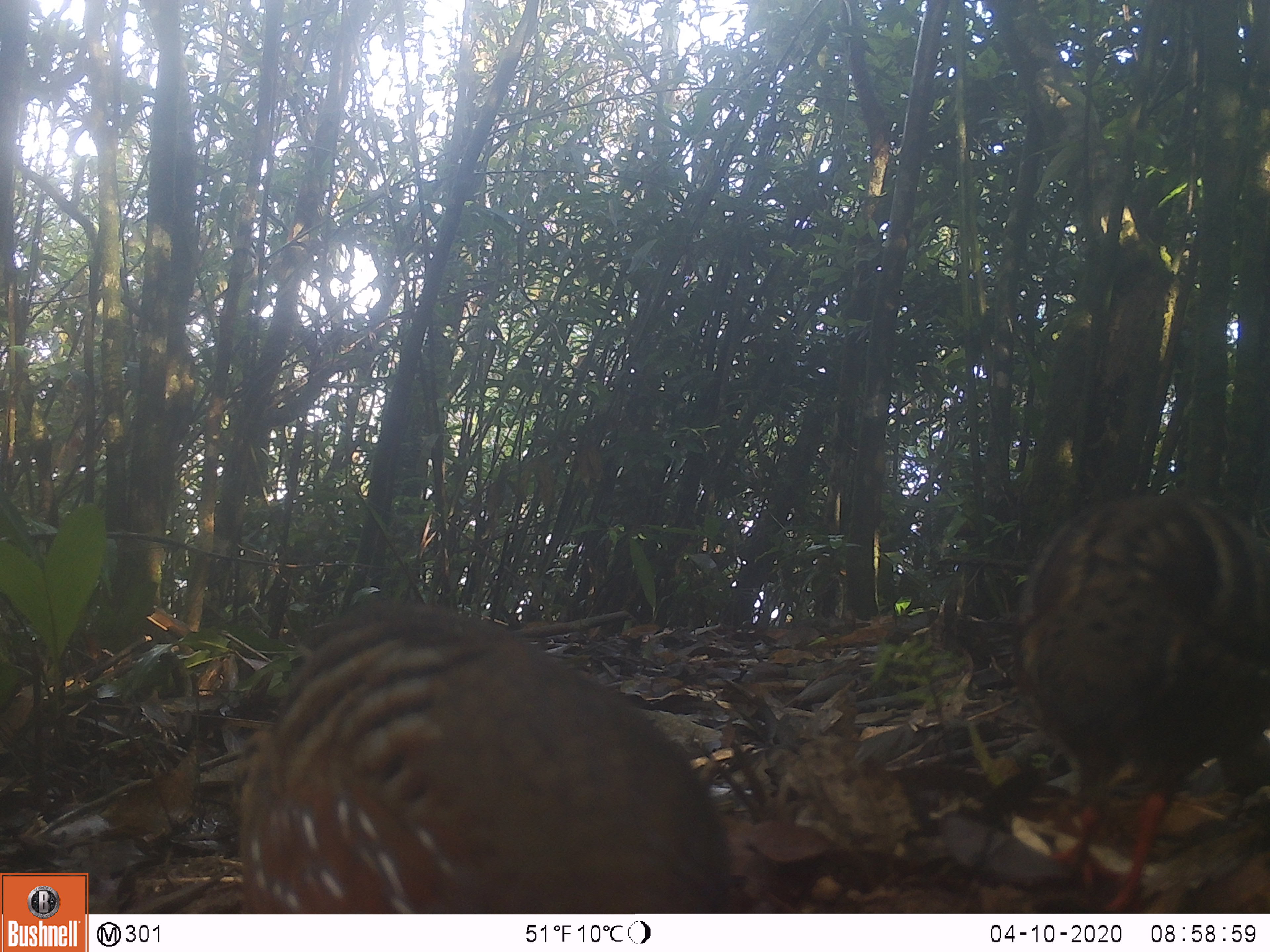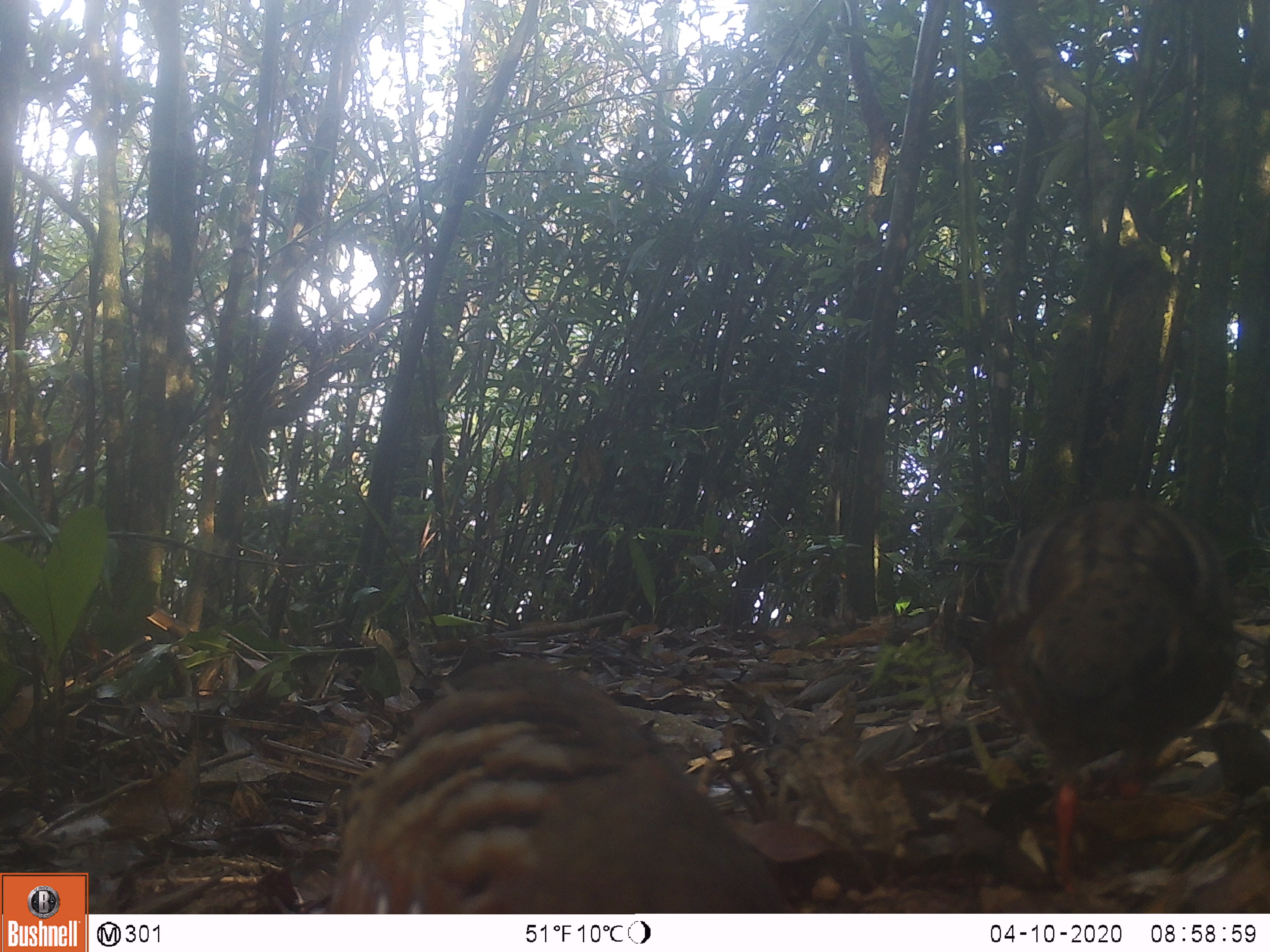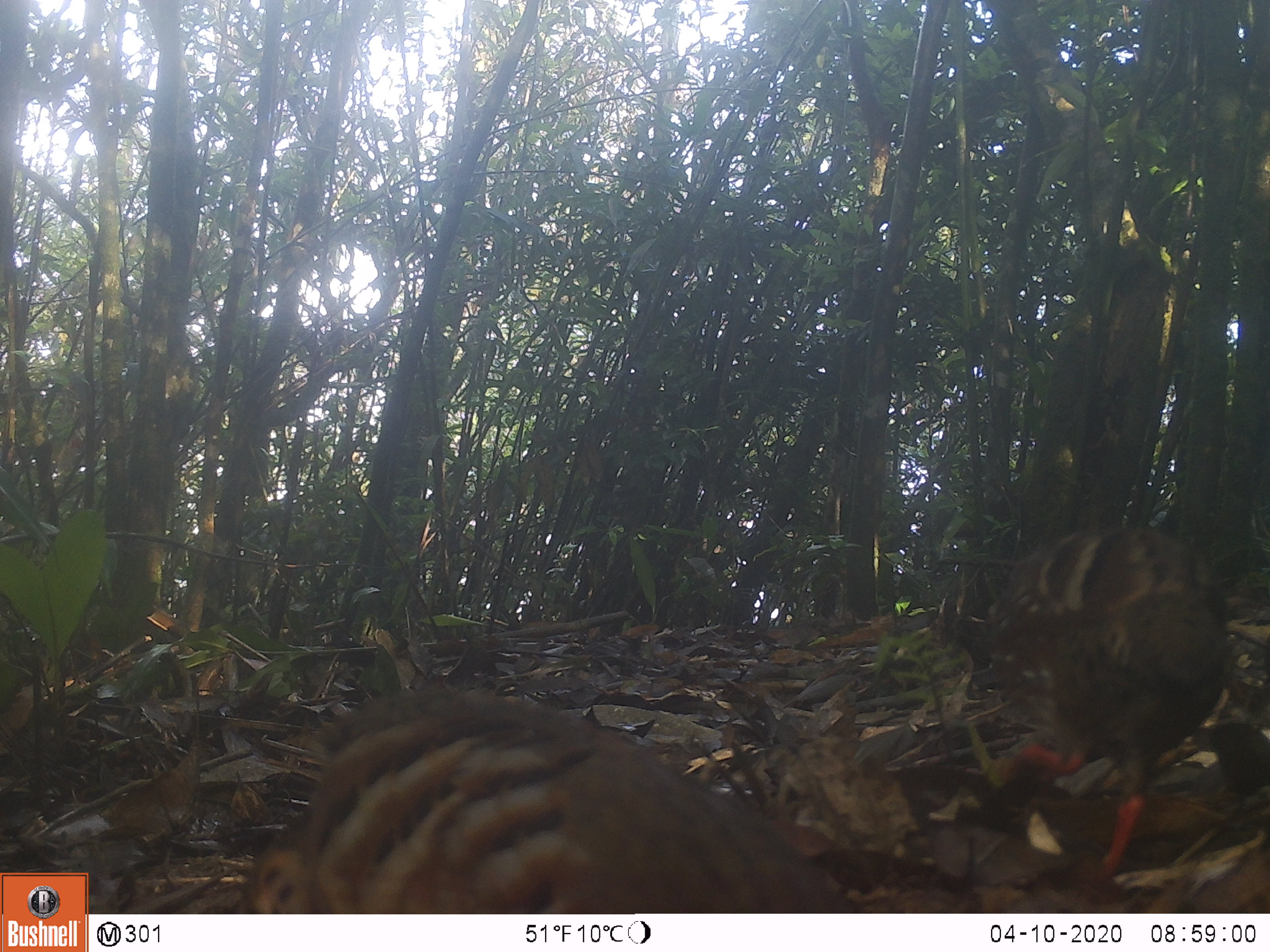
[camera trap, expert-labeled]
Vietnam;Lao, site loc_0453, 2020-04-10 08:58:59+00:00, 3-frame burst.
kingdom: Animalia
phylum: Chordata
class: Aves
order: Galliformes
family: Phasianidae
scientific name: Phasianidae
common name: partridge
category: unidentified partridge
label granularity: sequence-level